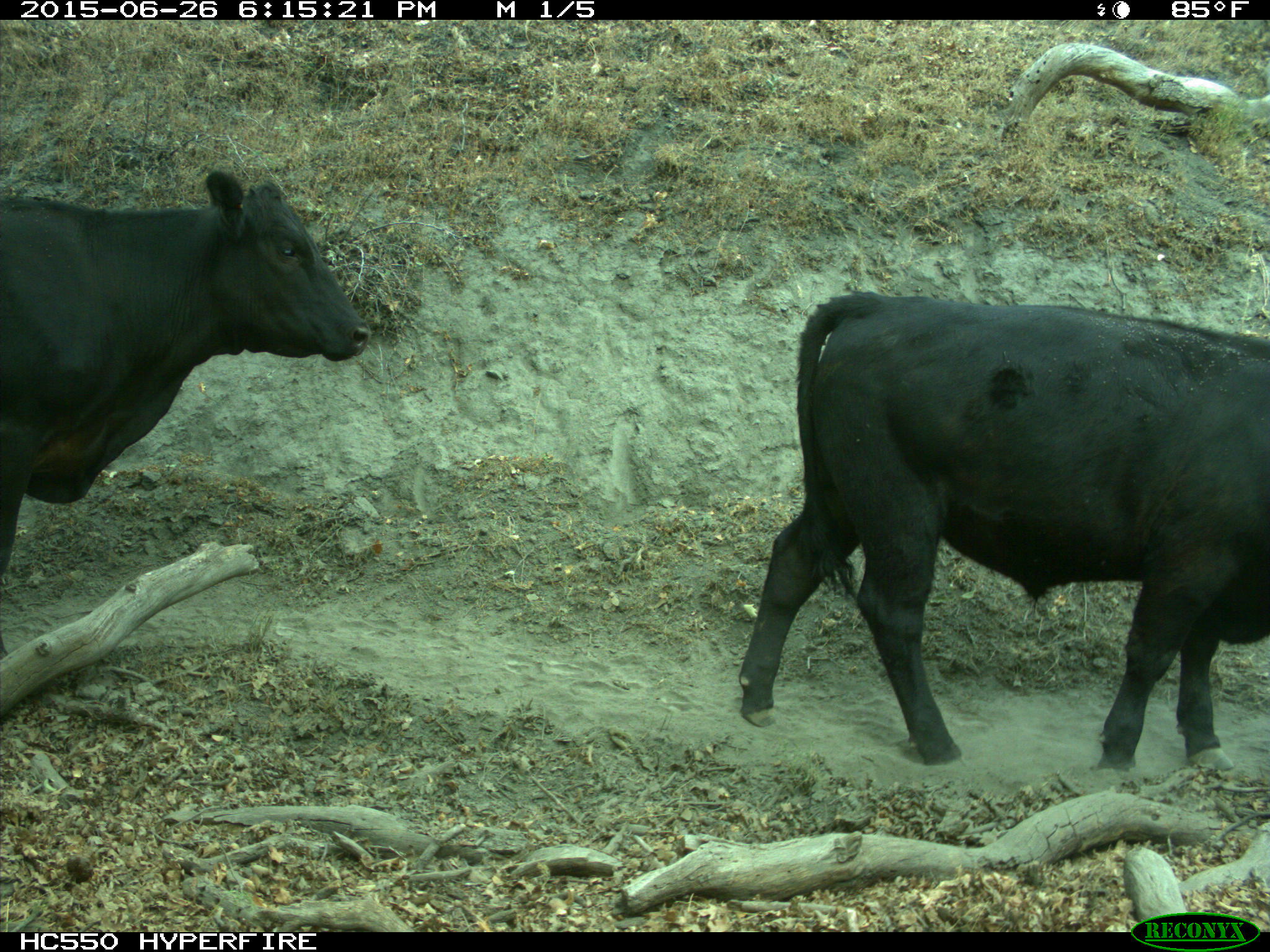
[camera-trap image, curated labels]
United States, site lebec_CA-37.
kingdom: Animalia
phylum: Chordata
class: Mammalia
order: Artiodactyla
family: Bovidae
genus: Bos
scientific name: Bos taurus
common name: domestic cow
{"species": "Bos taurus (domestic cow)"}